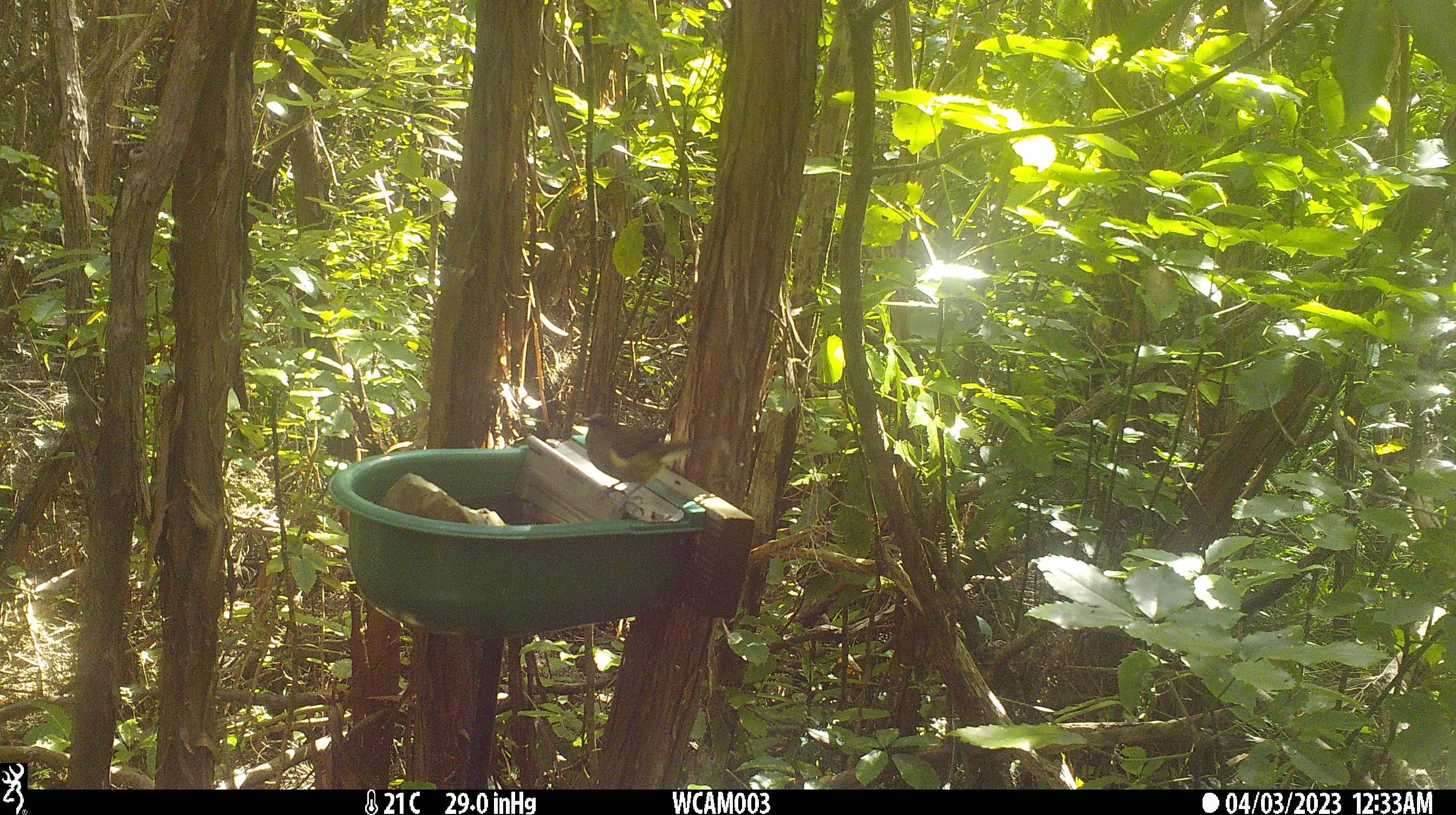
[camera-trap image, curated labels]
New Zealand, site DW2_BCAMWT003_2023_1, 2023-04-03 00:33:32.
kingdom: Animalia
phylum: Chordata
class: Aves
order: Passeriformes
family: Meliphagidae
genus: Anthornis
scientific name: Anthornis melanura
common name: new zealand bellbird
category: bellbird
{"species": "bellbird (new zealand bellbird) (Anthornis melanura)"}